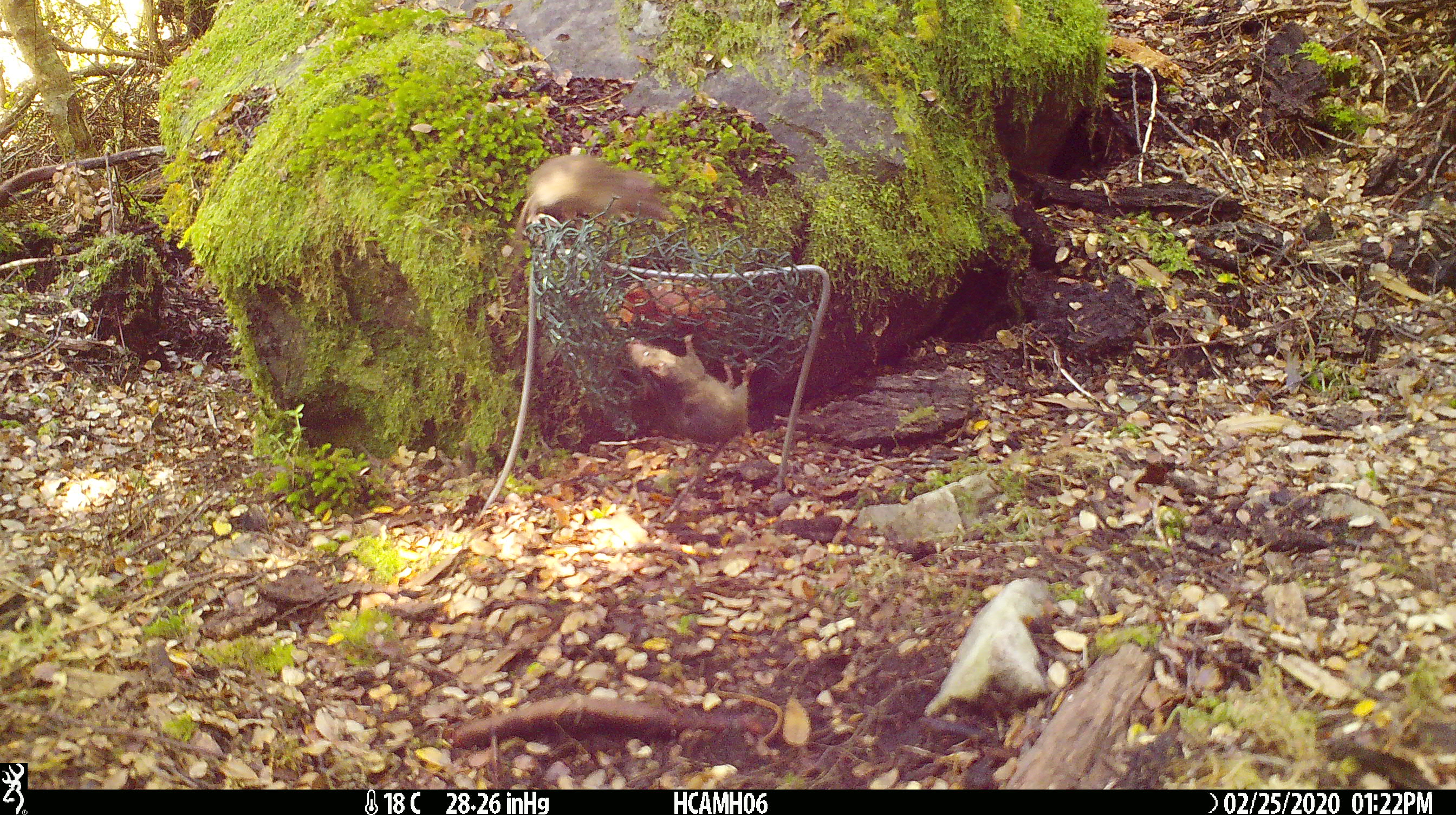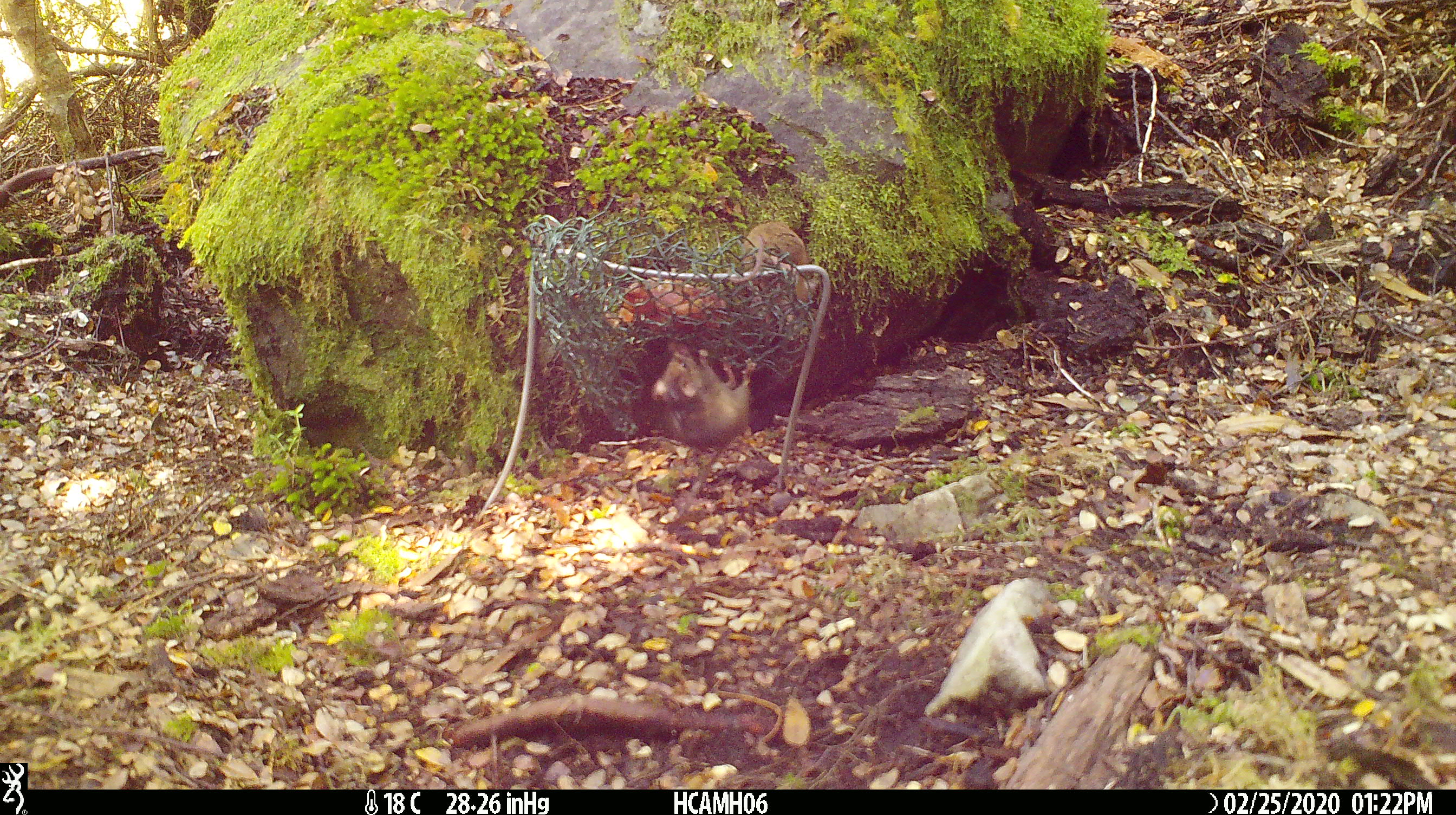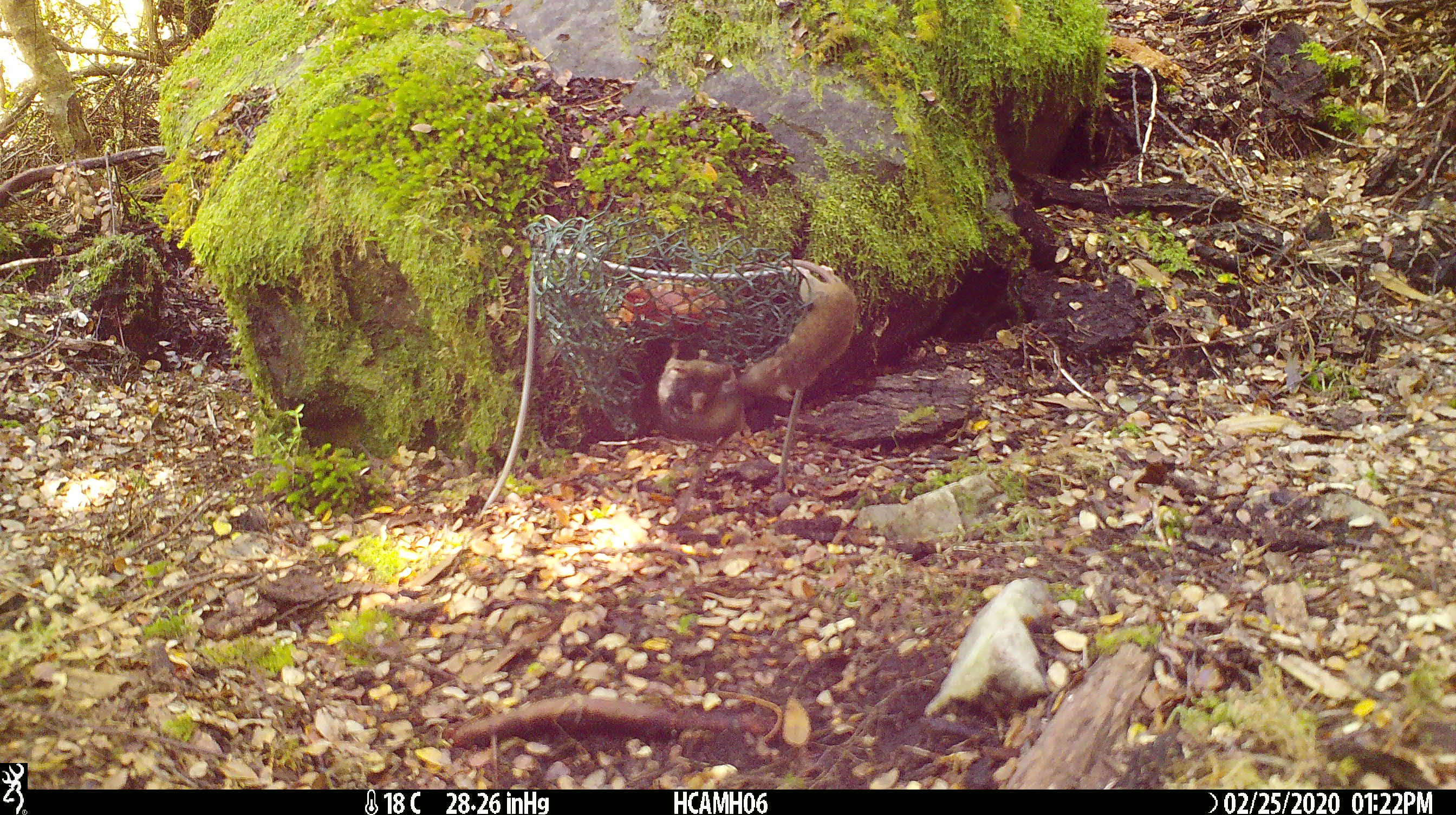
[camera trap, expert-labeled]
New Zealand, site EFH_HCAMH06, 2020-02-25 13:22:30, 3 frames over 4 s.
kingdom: Animalia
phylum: Chordata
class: Mammalia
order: Rodentia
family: Muridae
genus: Mus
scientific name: Mus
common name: mouse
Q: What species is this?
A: Mouse (Mus).